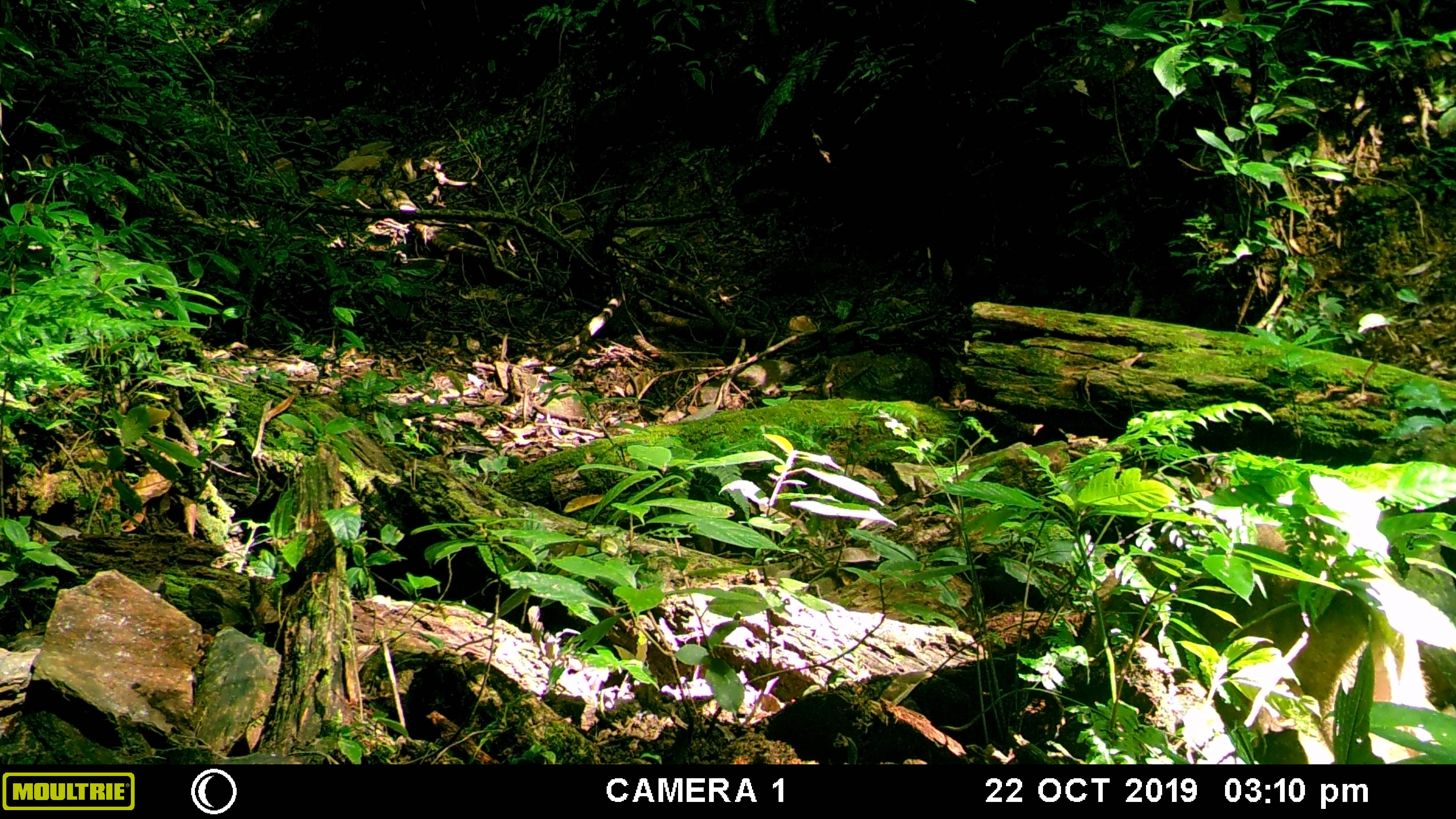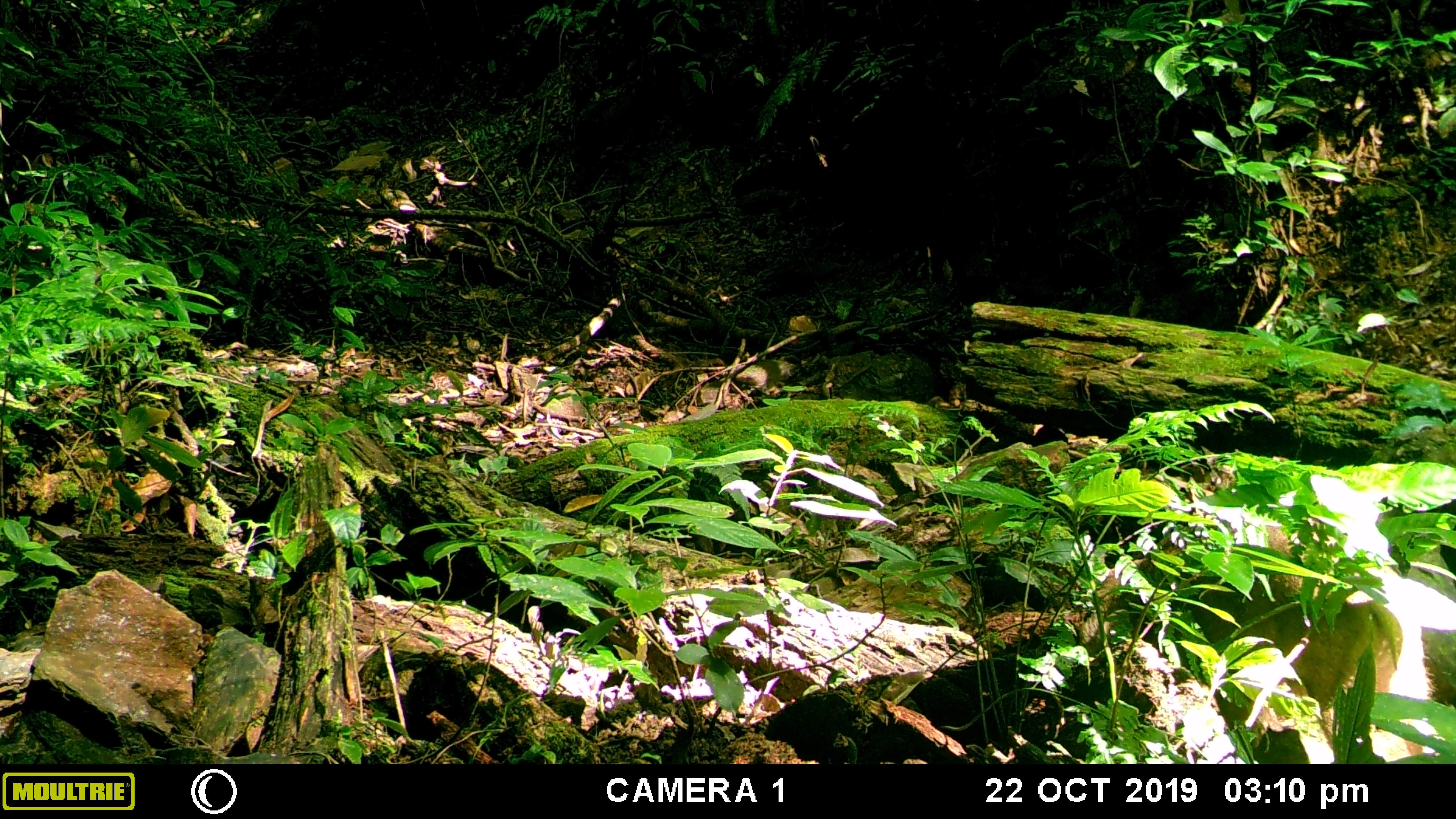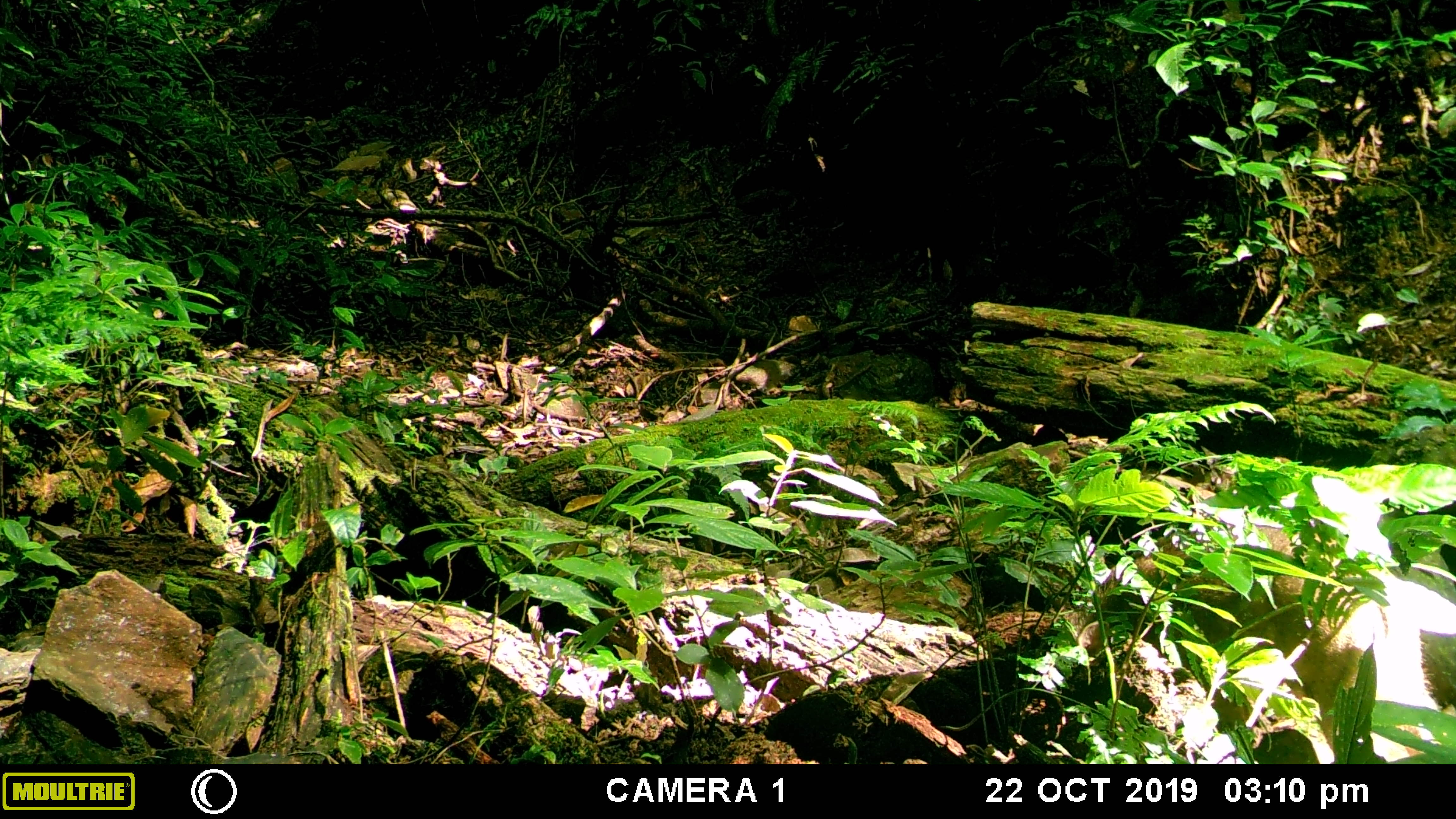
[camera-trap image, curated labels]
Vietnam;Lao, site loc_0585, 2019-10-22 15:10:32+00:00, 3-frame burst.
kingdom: Animalia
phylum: Chordata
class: Mammalia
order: Artiodactyla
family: Suidae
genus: Sus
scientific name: Sus scrofa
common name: eurasian wild pig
Eurasian wild pig (Sus scrofa). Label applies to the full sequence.